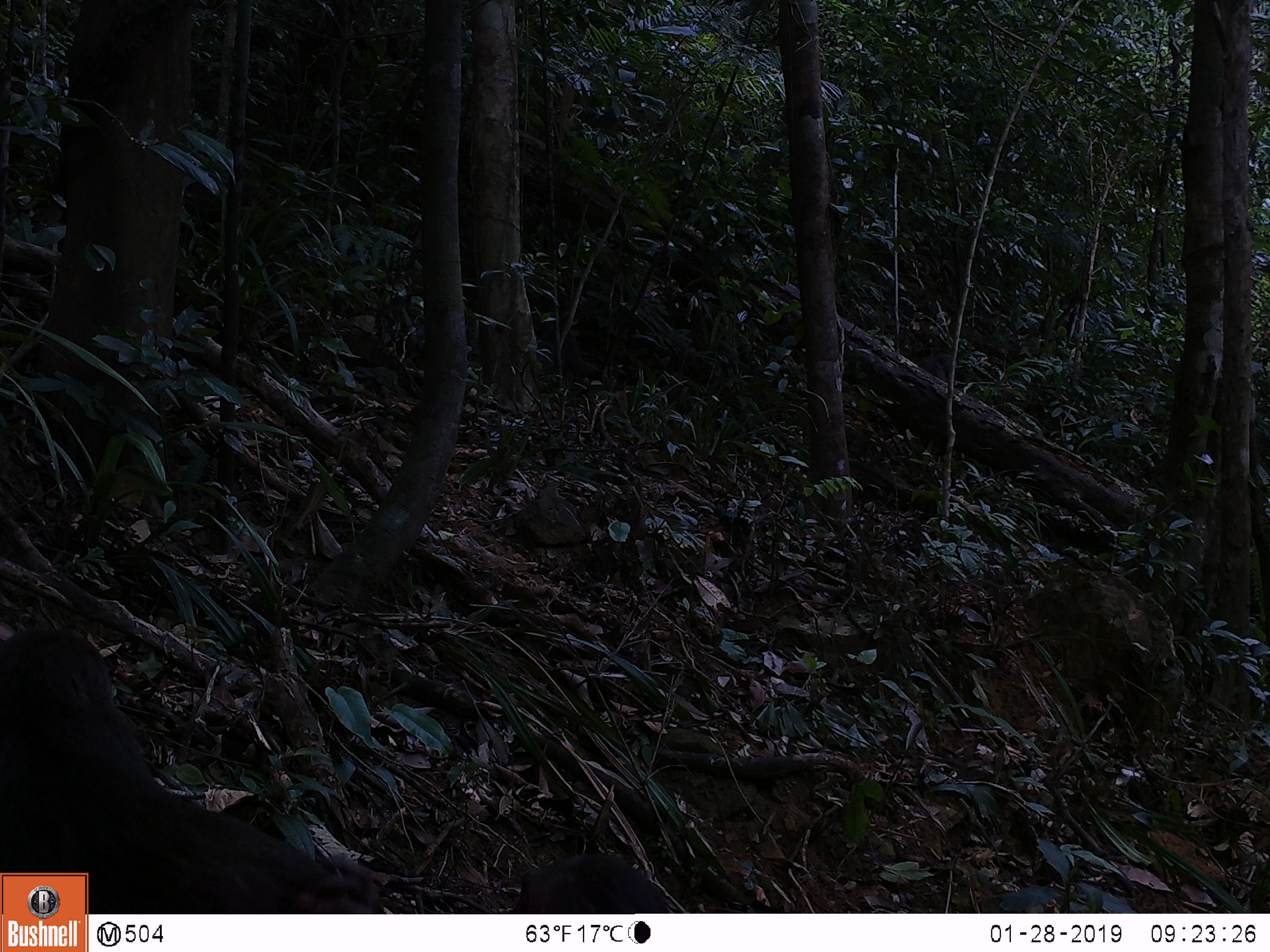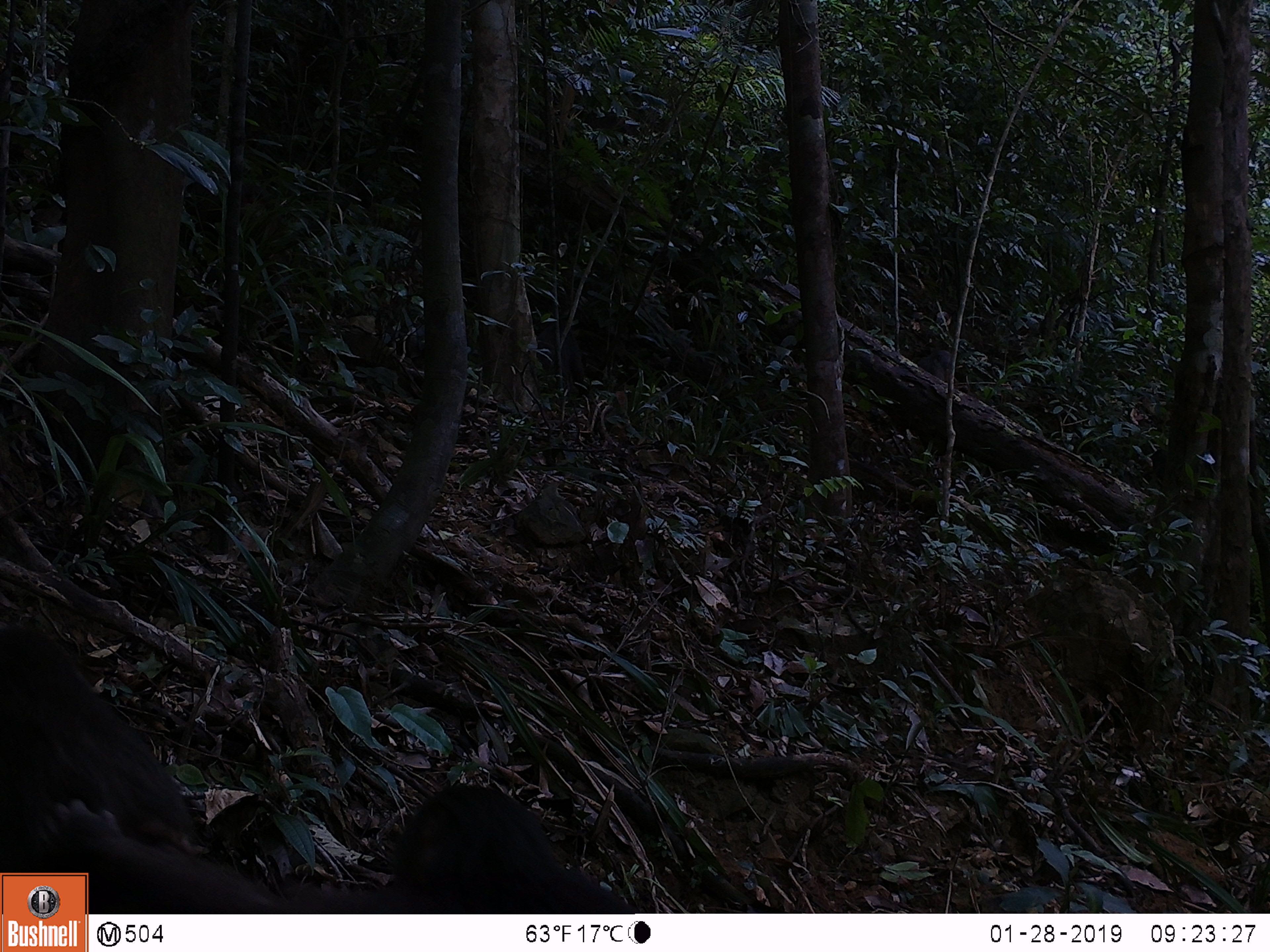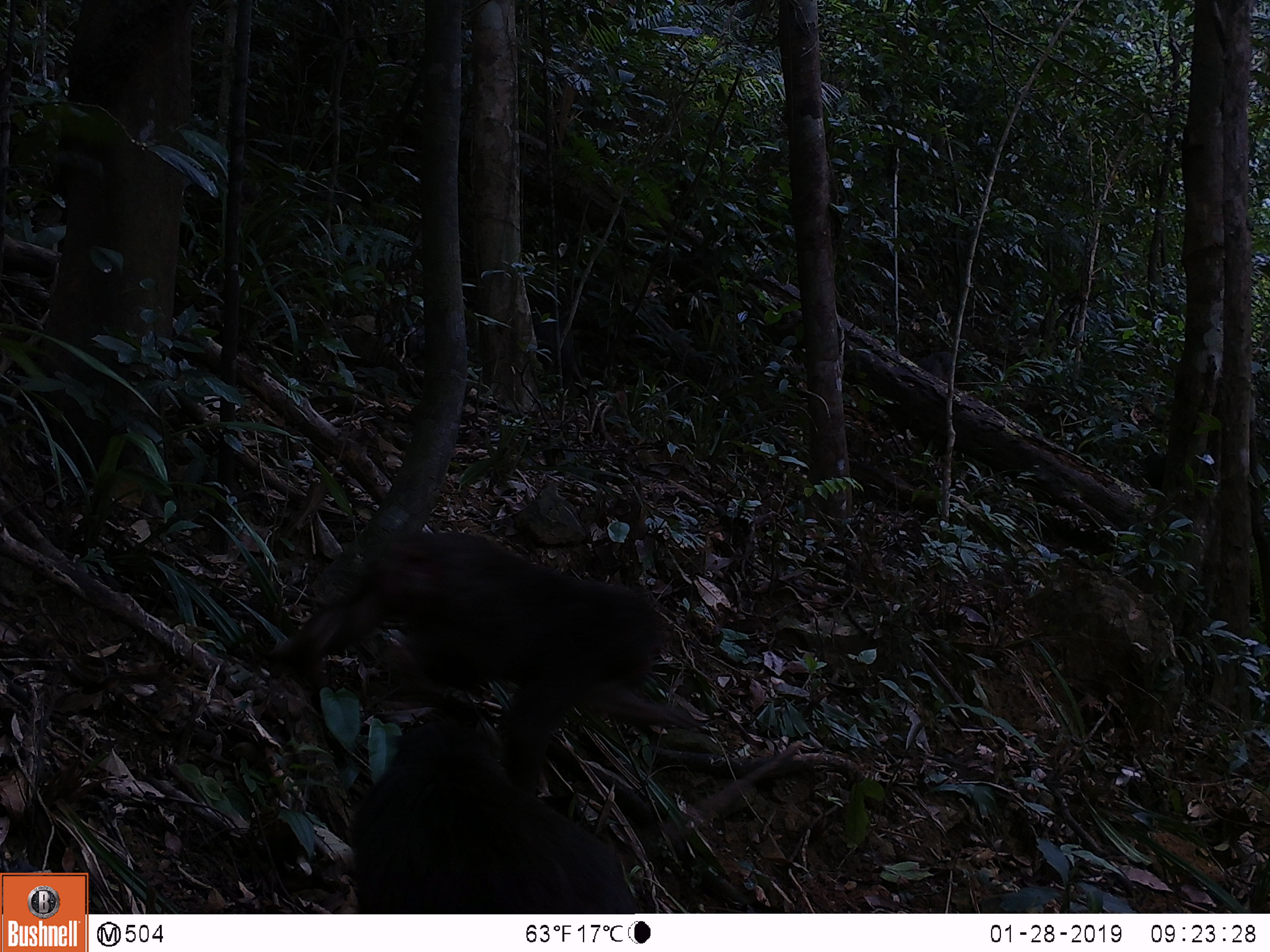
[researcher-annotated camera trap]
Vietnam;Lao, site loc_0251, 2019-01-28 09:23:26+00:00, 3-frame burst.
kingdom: Animalia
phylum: Chordata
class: Mammalia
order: Primates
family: Cercopithecidae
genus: Macaca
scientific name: Macaca arctoides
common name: stump-tailed macaque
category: stump tailed macaque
Stump tailed macaque (stump-tailed macaque) (Macaca arctoides). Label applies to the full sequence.